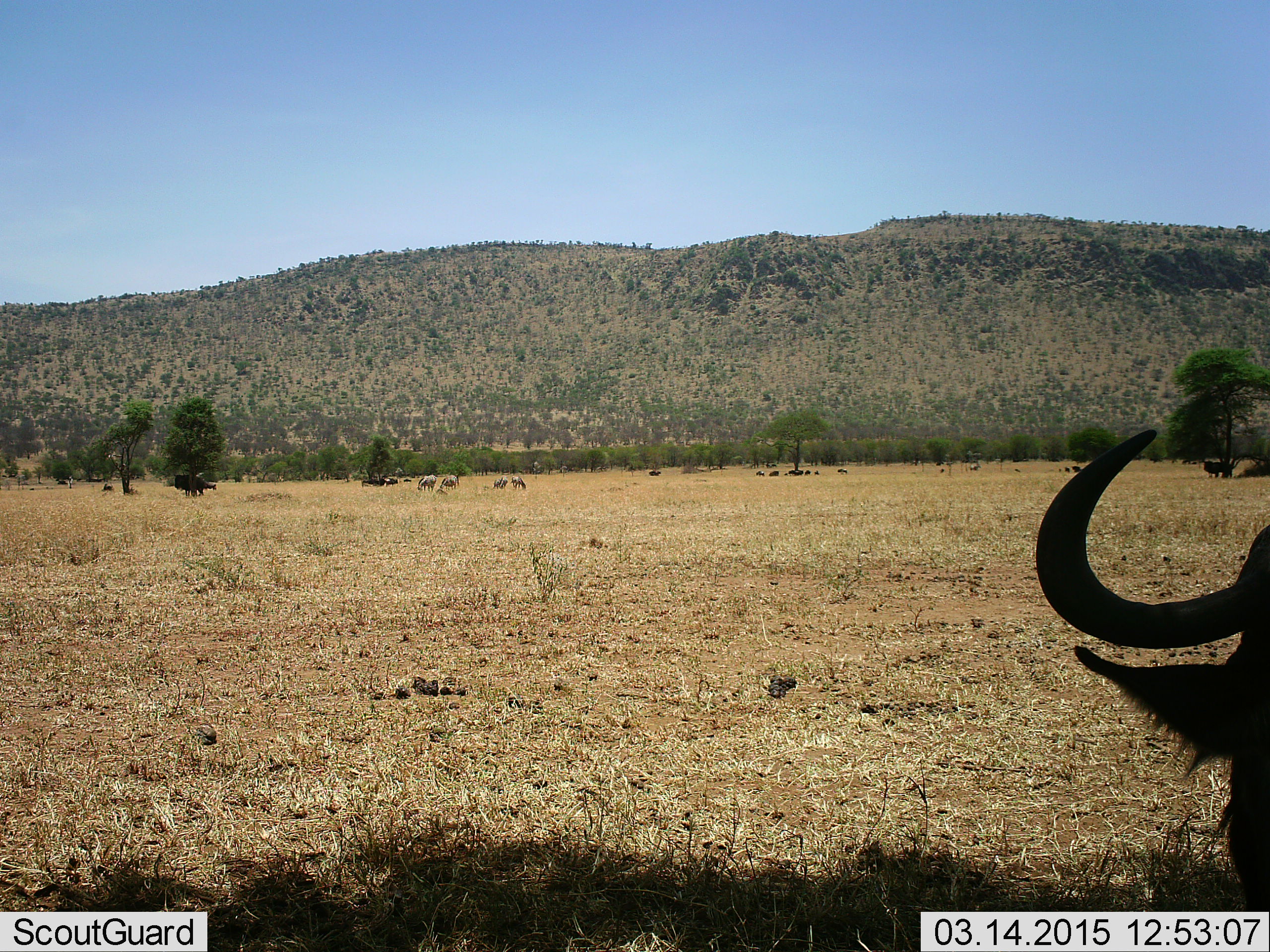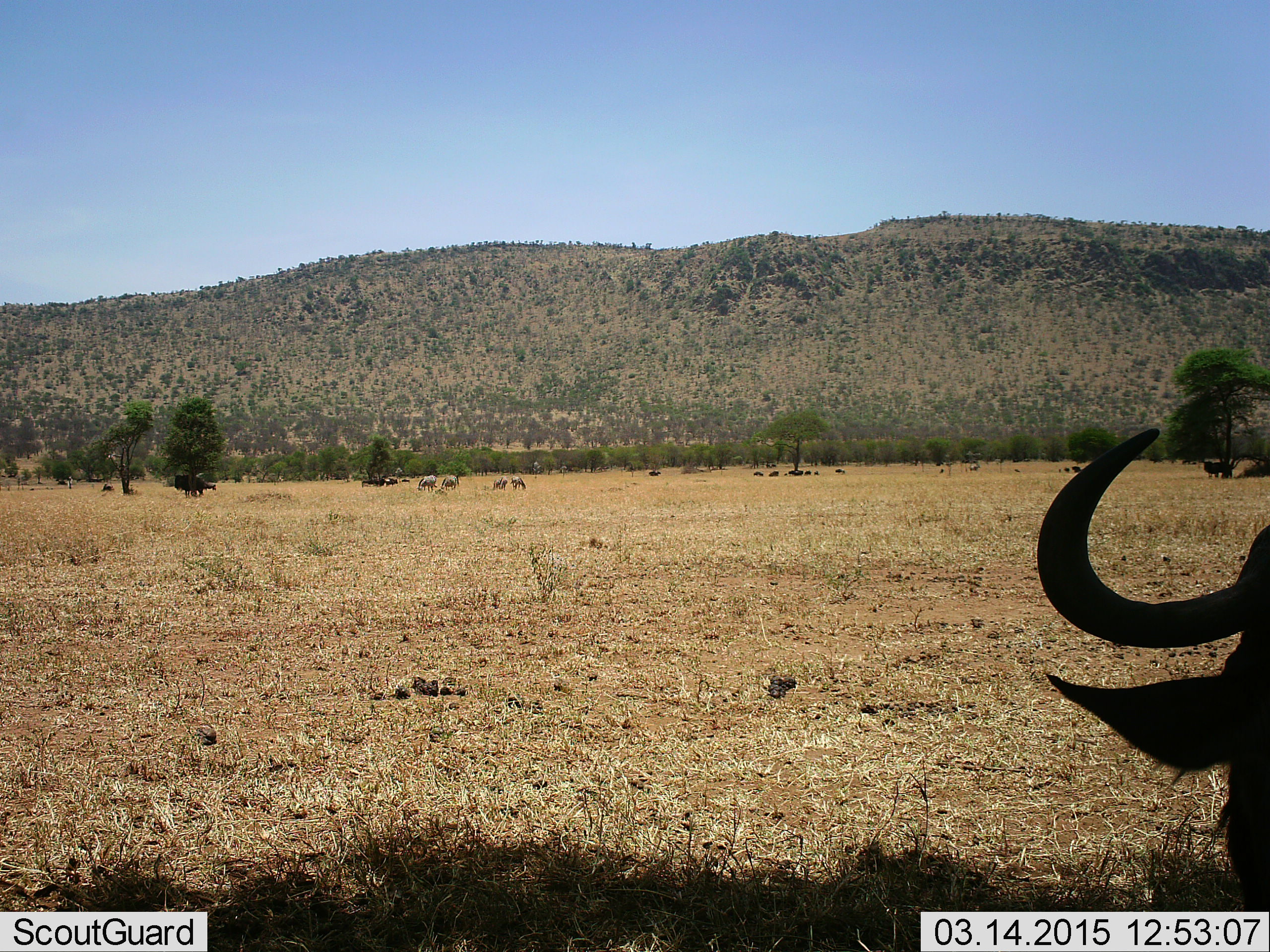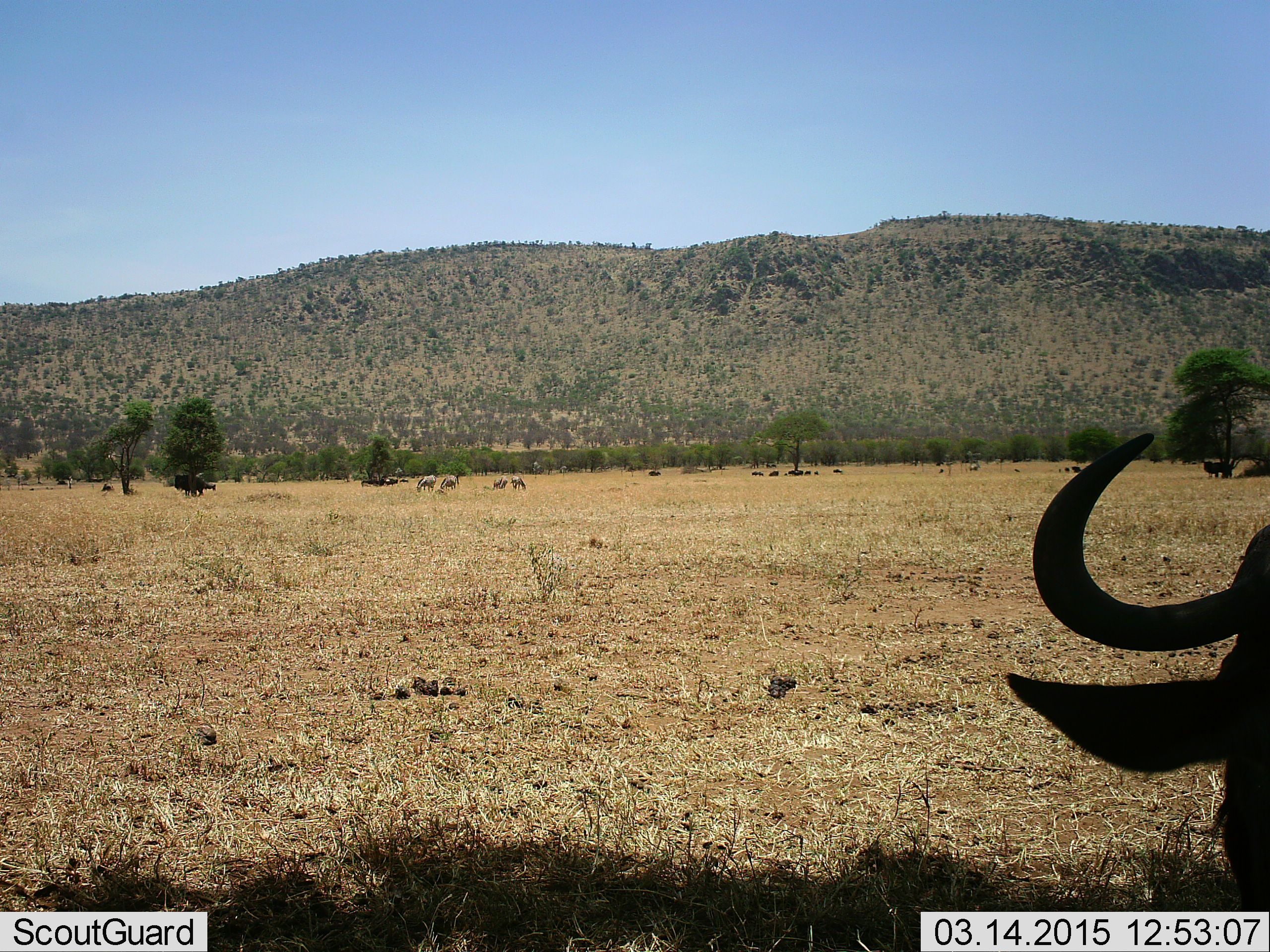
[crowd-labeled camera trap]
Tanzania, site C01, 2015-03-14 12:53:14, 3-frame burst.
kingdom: Animalia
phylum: Chordata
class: Mammalia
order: Artiodactyla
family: Bovidae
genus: Connochaetes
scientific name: Connochaetes taurinus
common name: blue wildebeest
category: wildebeest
Wildebeest (blue wildebeest) (Connochaetes taurinus), count 11-50. Behavior (volunteer vote fractions): standing 73%, resting 47%, moving 13%, interacting 0%. Young present (vote fraction): 0%. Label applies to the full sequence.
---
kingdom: Animalia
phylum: Chordata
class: Mammalia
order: Perissodactyla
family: Equidae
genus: Equus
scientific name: Equus quagga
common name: plains zebra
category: zebra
Zebra (plains zebra) (Equus quagga), count 4. Behavior (volunteer vote fractions): standing 40%, resting 10%, moving 20%, interacting 0%. Young present (vote fraction): 0%. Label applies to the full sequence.